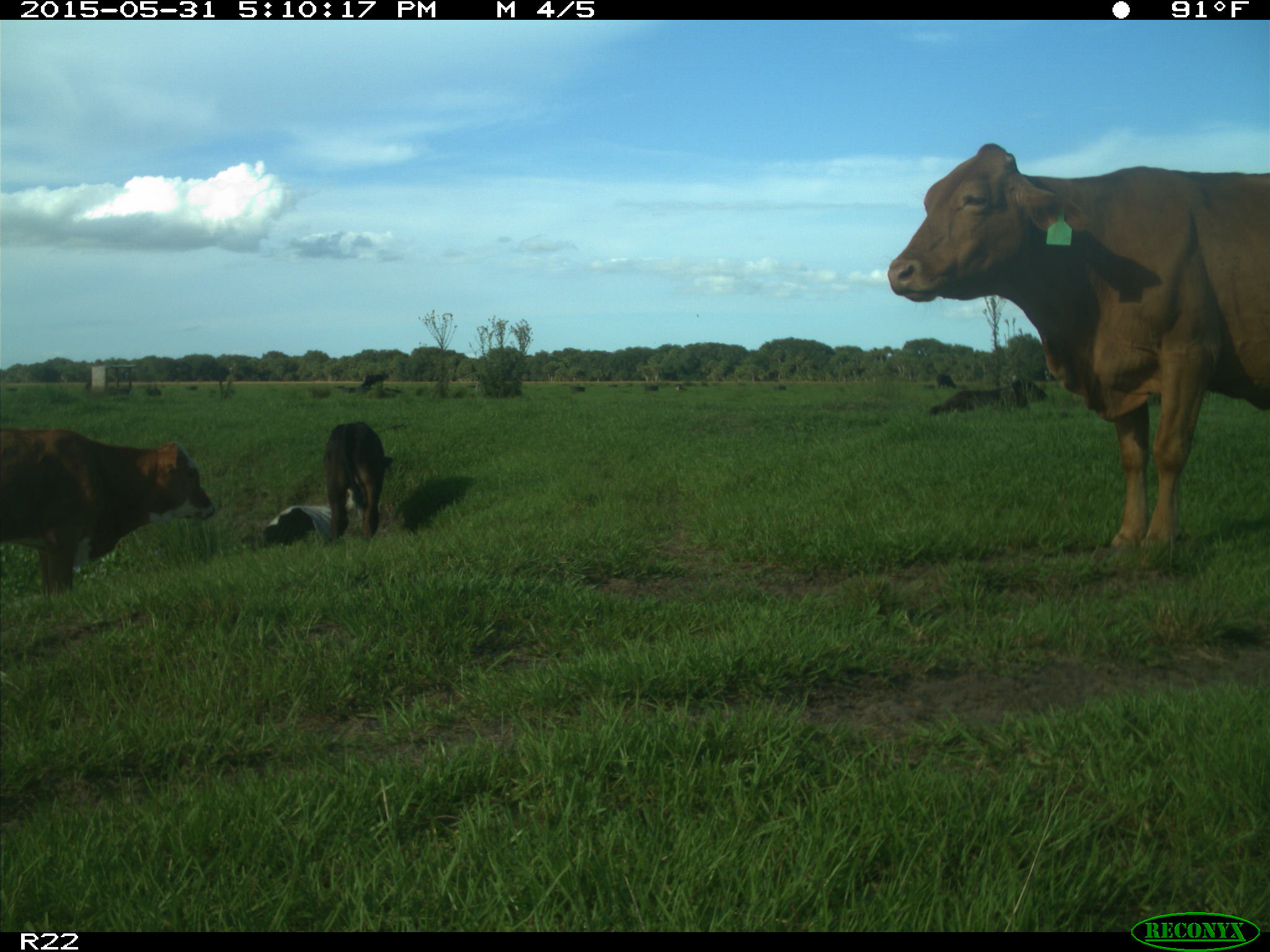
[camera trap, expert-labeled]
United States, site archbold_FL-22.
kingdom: Animalia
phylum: Chordata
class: Mammalia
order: Artiodactyla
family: Bovidae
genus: Bos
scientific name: Bos taurus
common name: domestic cow